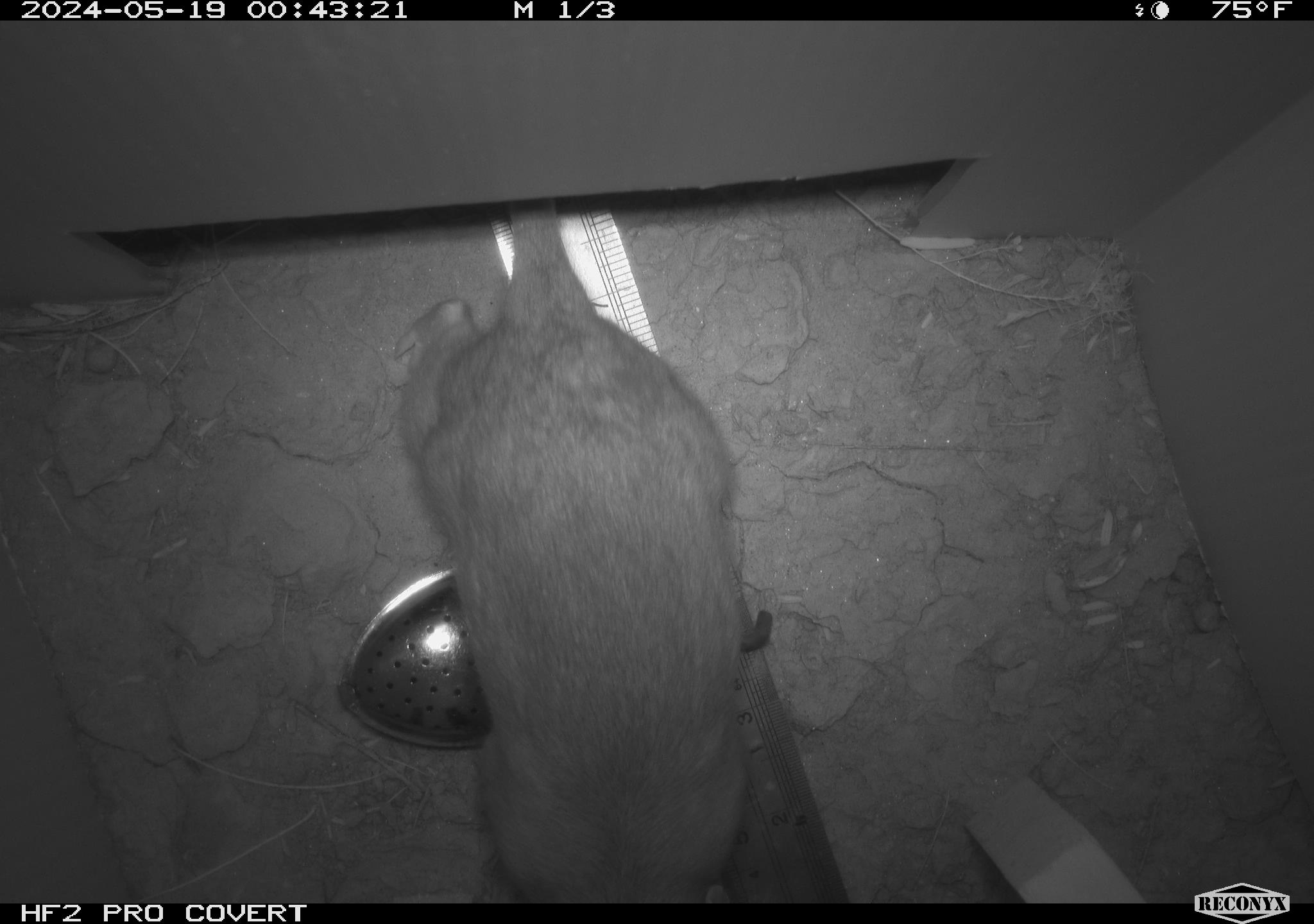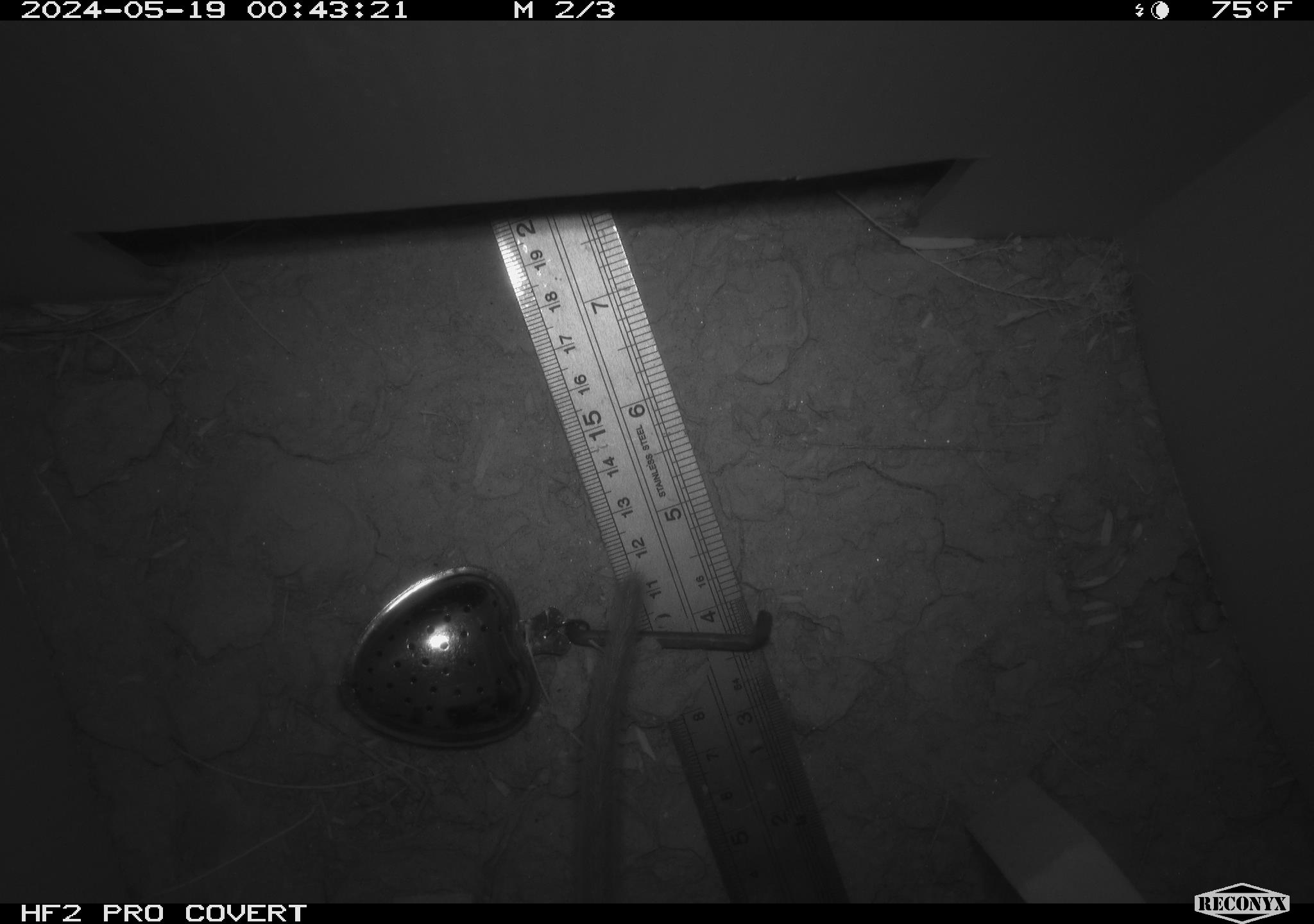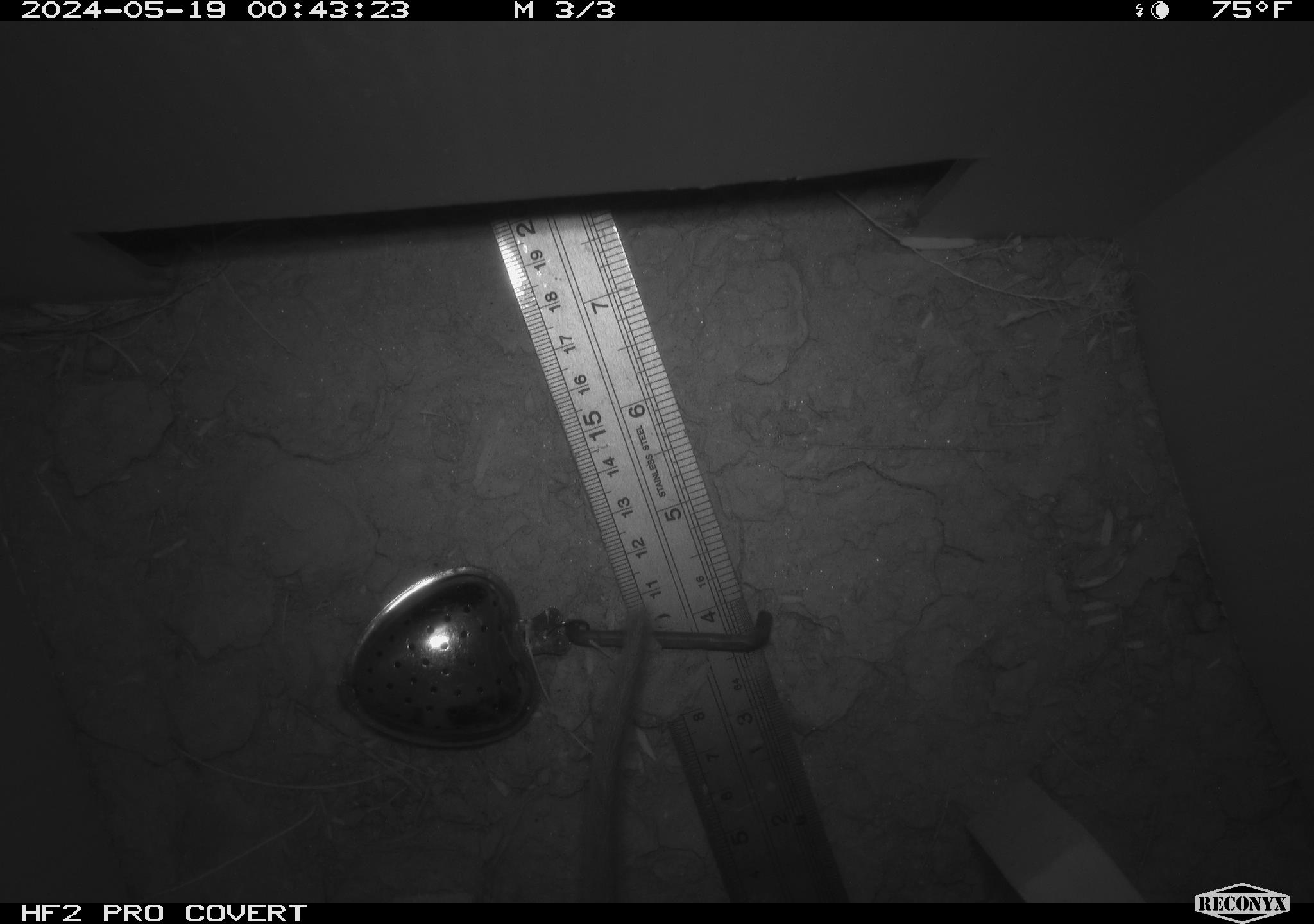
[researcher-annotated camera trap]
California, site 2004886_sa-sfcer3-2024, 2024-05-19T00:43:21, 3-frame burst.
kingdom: Animalia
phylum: Chordata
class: Mammalia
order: Rodentia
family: Cricetidae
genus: Neotoma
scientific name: Neotoma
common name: pack rat or woodrat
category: neotoma species